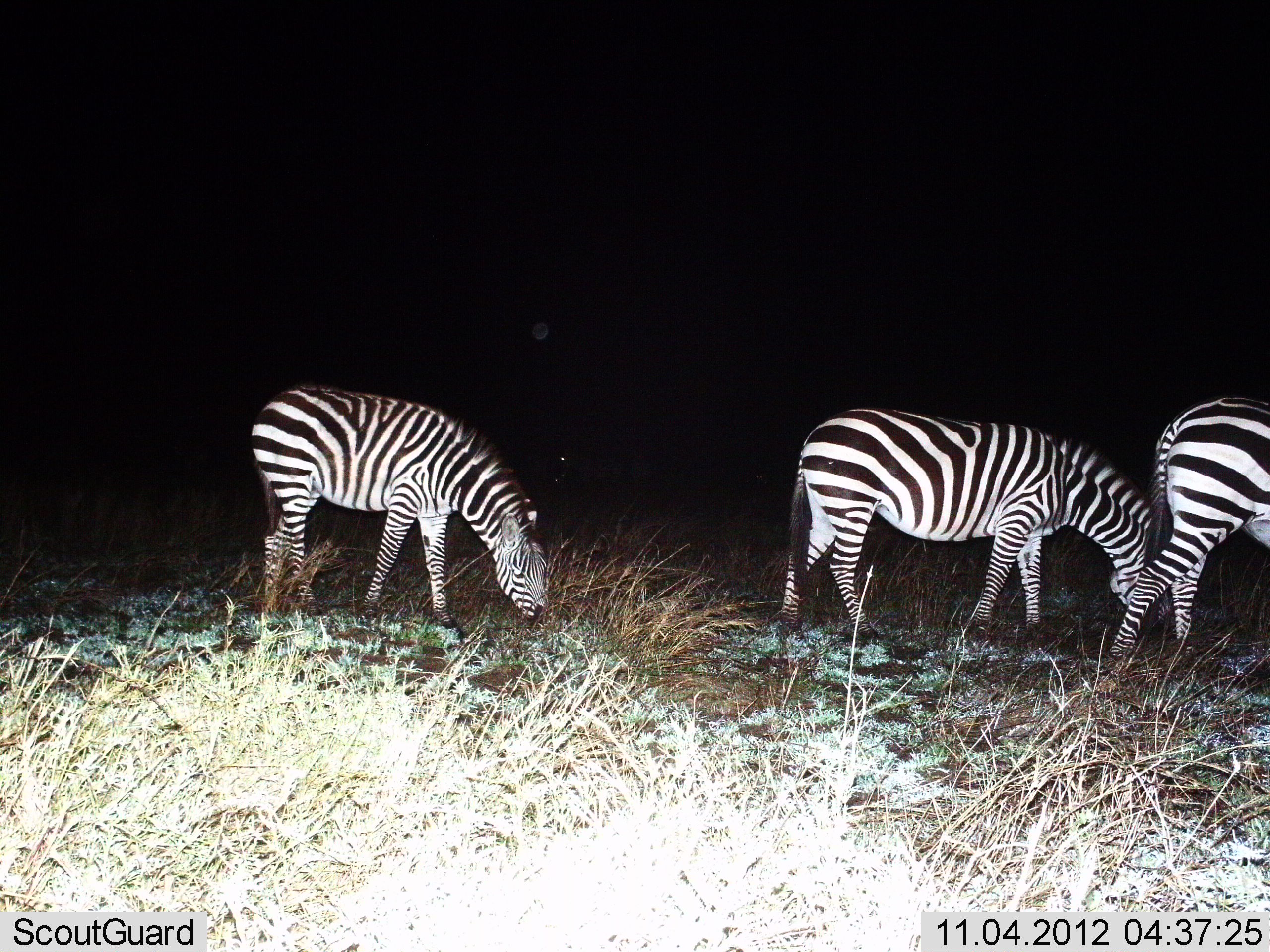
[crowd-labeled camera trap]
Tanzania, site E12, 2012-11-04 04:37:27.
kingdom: Animalia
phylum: Chordata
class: Mammalia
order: Perissodactyla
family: Equidae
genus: Equus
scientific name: Equus quagga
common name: plains zebra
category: zebra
Zebra (plains zebra) (Equus quagga), count 3. Behavior (volunteer vote fractions): standing 50%, resting 10%, moving 0%, interacting 0%. Young present (vote fraction): 0%. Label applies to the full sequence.